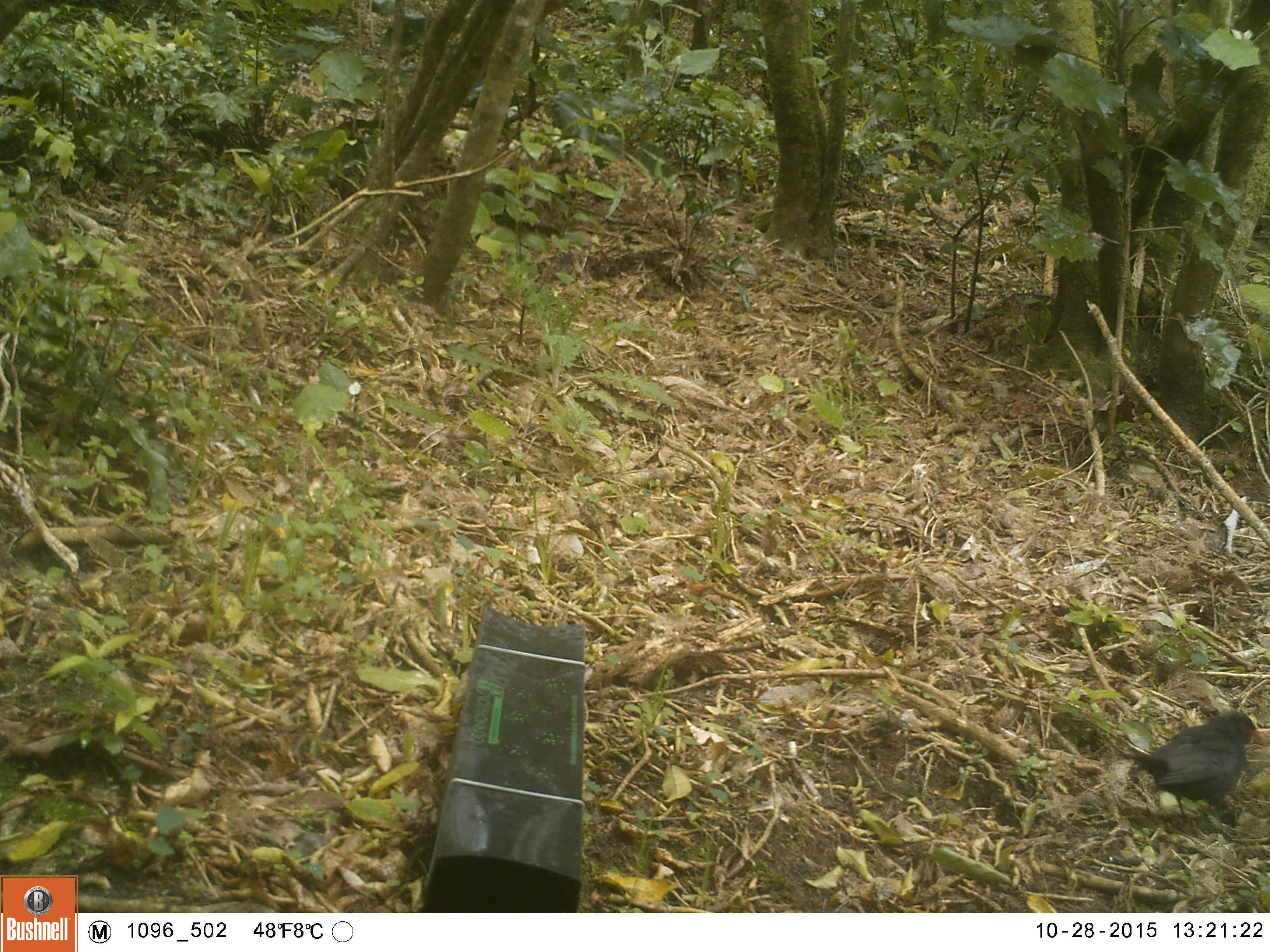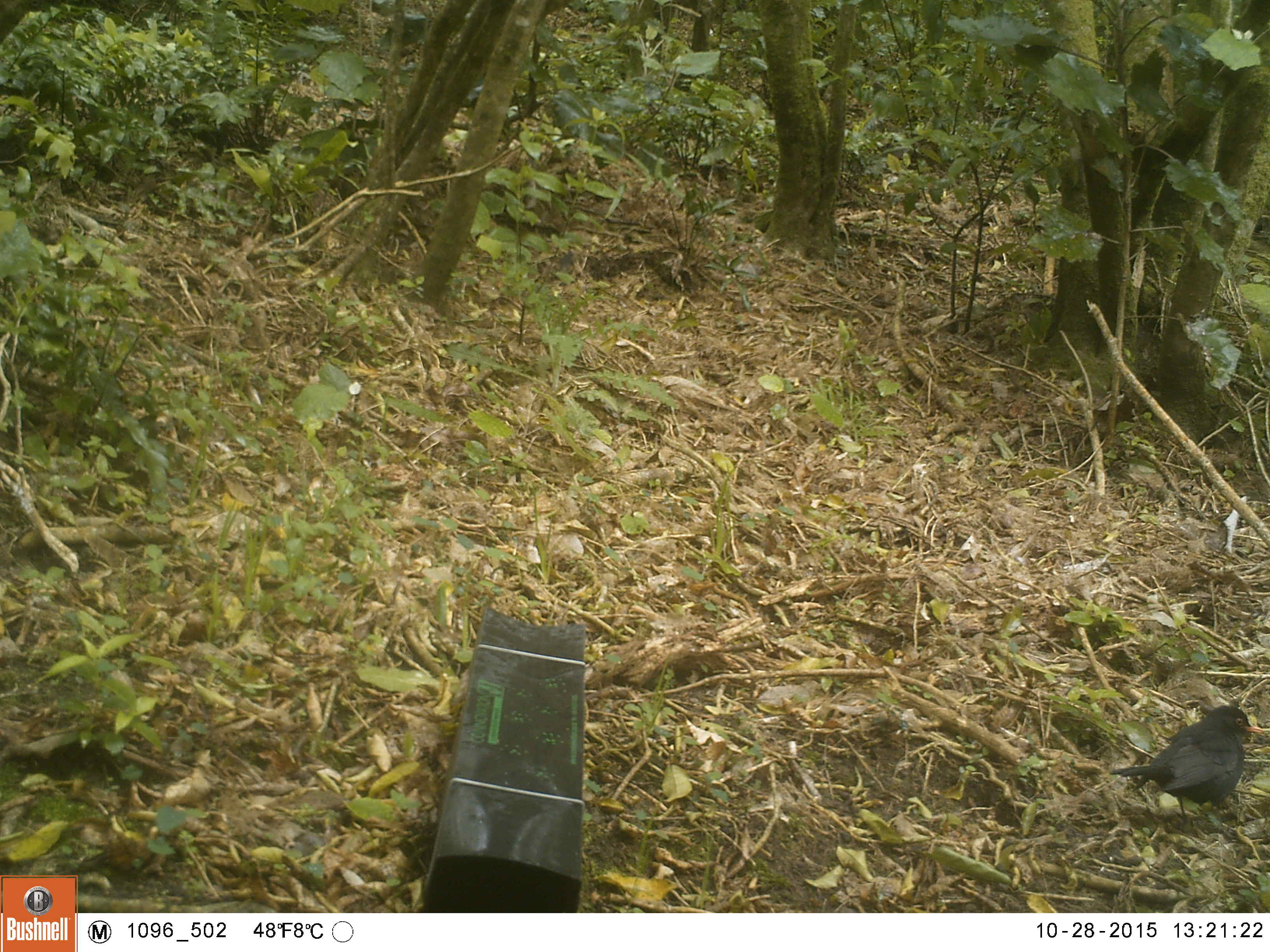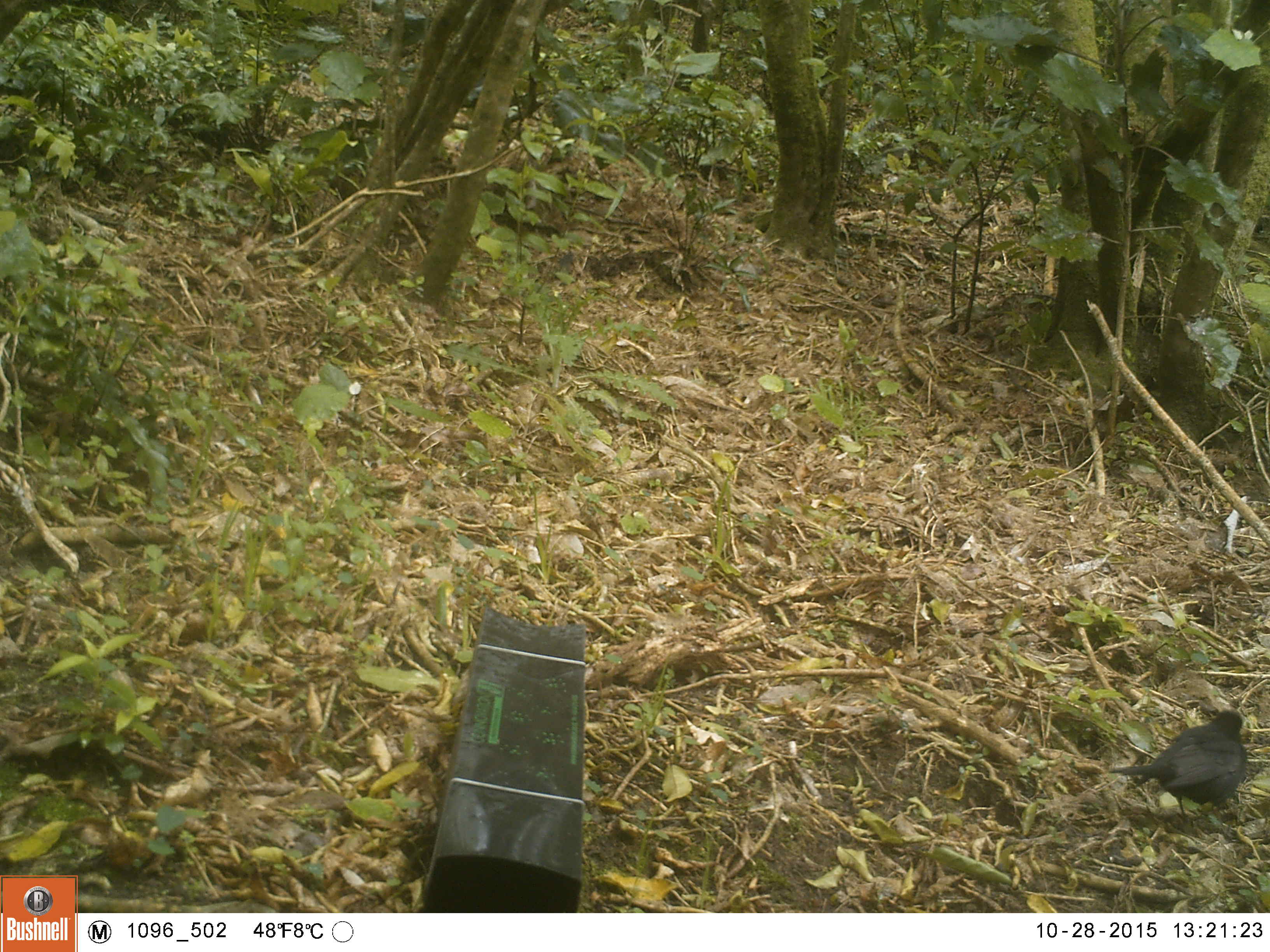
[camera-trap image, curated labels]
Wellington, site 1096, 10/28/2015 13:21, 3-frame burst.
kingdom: Animalia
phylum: Chordata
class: Aves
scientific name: Aves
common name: bird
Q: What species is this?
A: Bird (Aves).